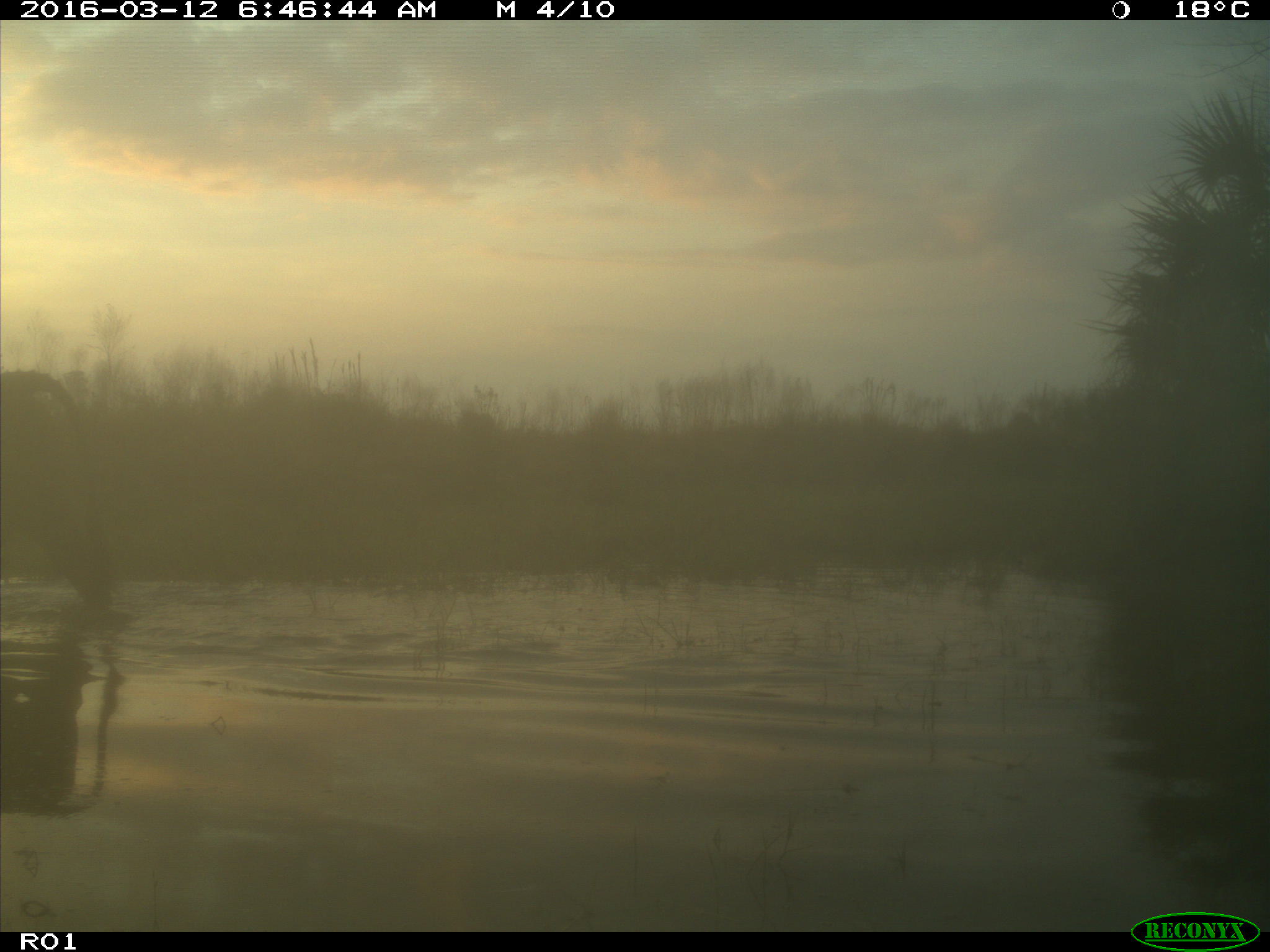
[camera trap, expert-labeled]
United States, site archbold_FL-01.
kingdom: Animalia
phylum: Chordata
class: Mammalia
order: Artiodactyla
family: Bovidae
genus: Bos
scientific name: Bos taurus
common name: domestic cow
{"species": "Bos taurus (domestic cow)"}